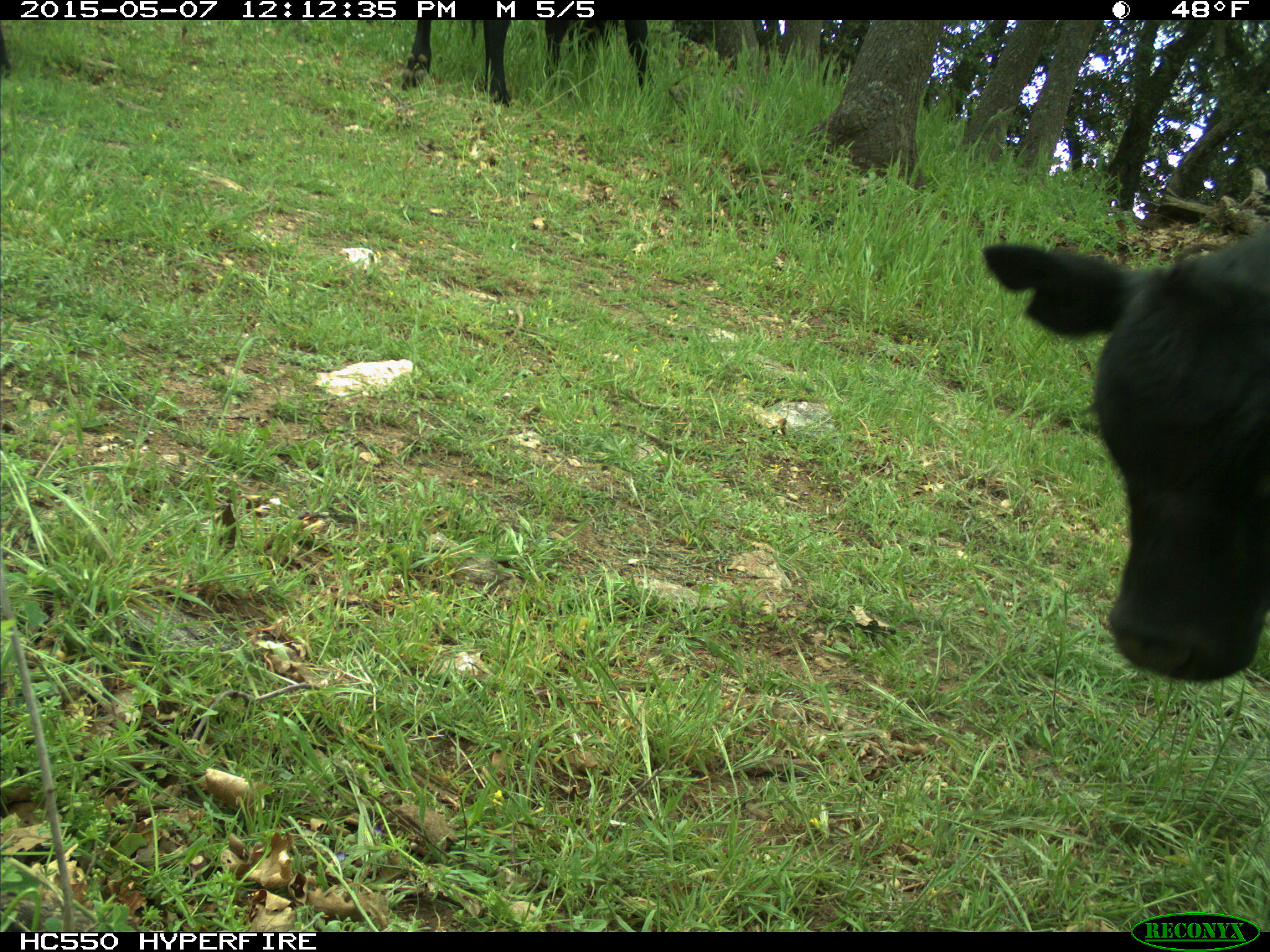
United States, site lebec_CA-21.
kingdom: Animalia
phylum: Chordata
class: Mammalia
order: Artiodactyla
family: Bovidae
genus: Bos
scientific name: Bos taurus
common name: domestic cow